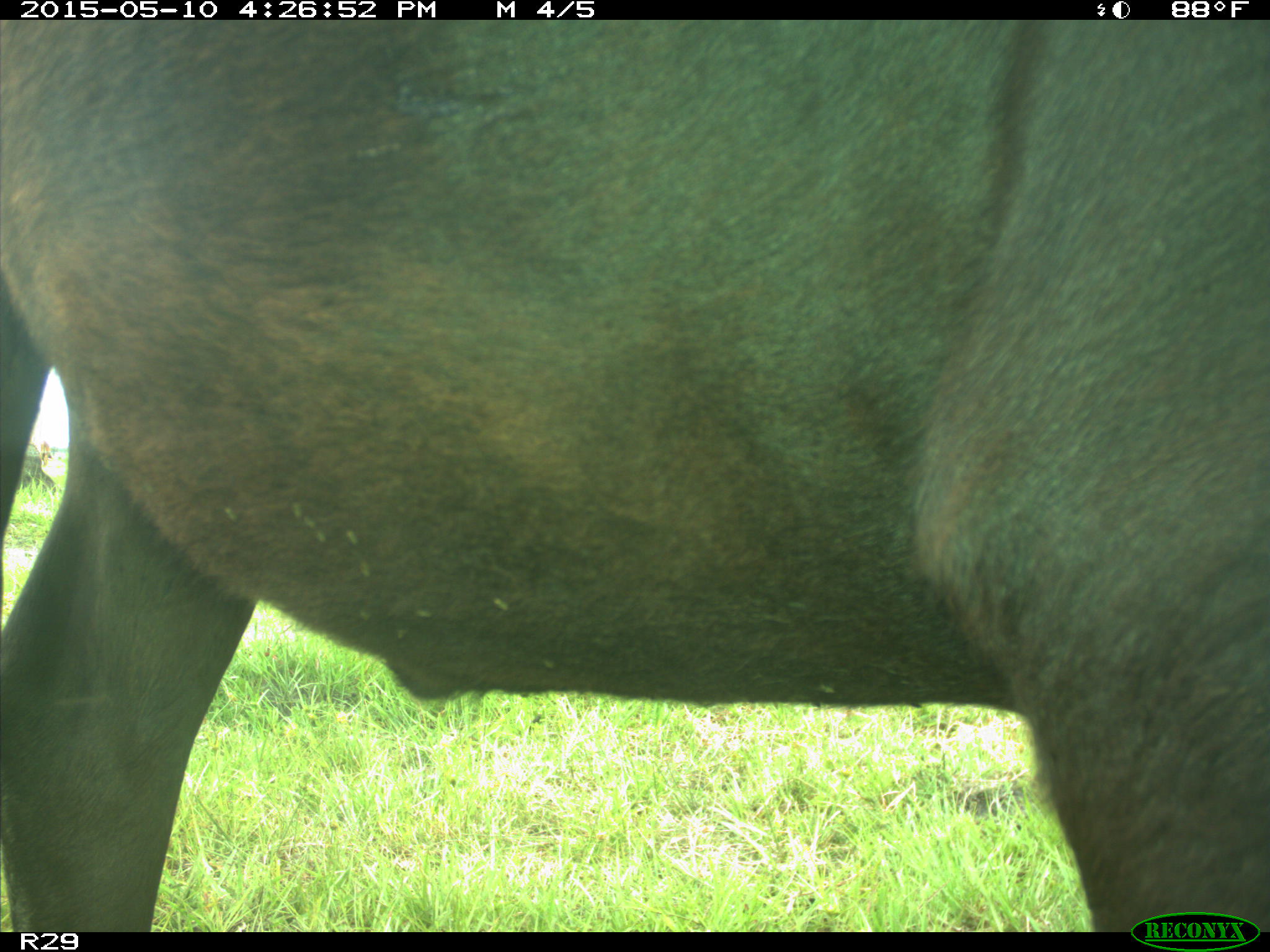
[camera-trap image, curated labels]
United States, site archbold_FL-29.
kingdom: Animalia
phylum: Chordata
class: Mammalia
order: Artiodactyla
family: Bovidae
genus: Bos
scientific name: Bos taurus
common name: domestic cow